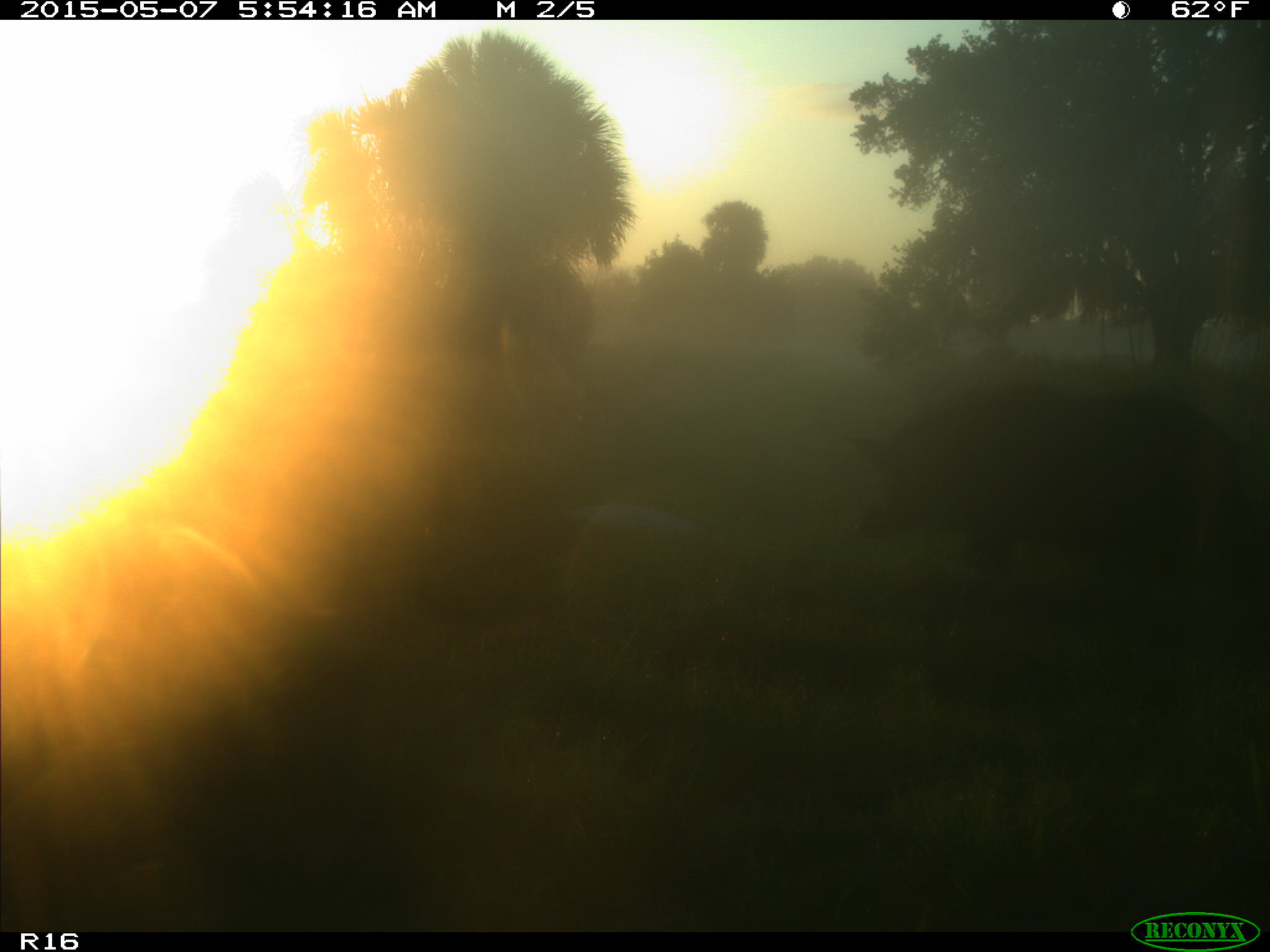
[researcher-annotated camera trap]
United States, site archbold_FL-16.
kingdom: Animalia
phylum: Chordata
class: Mammalia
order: Artiodactyla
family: Suidae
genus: Sus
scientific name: Sus scrofa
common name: wild boar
Sus scrofa (wild boar).